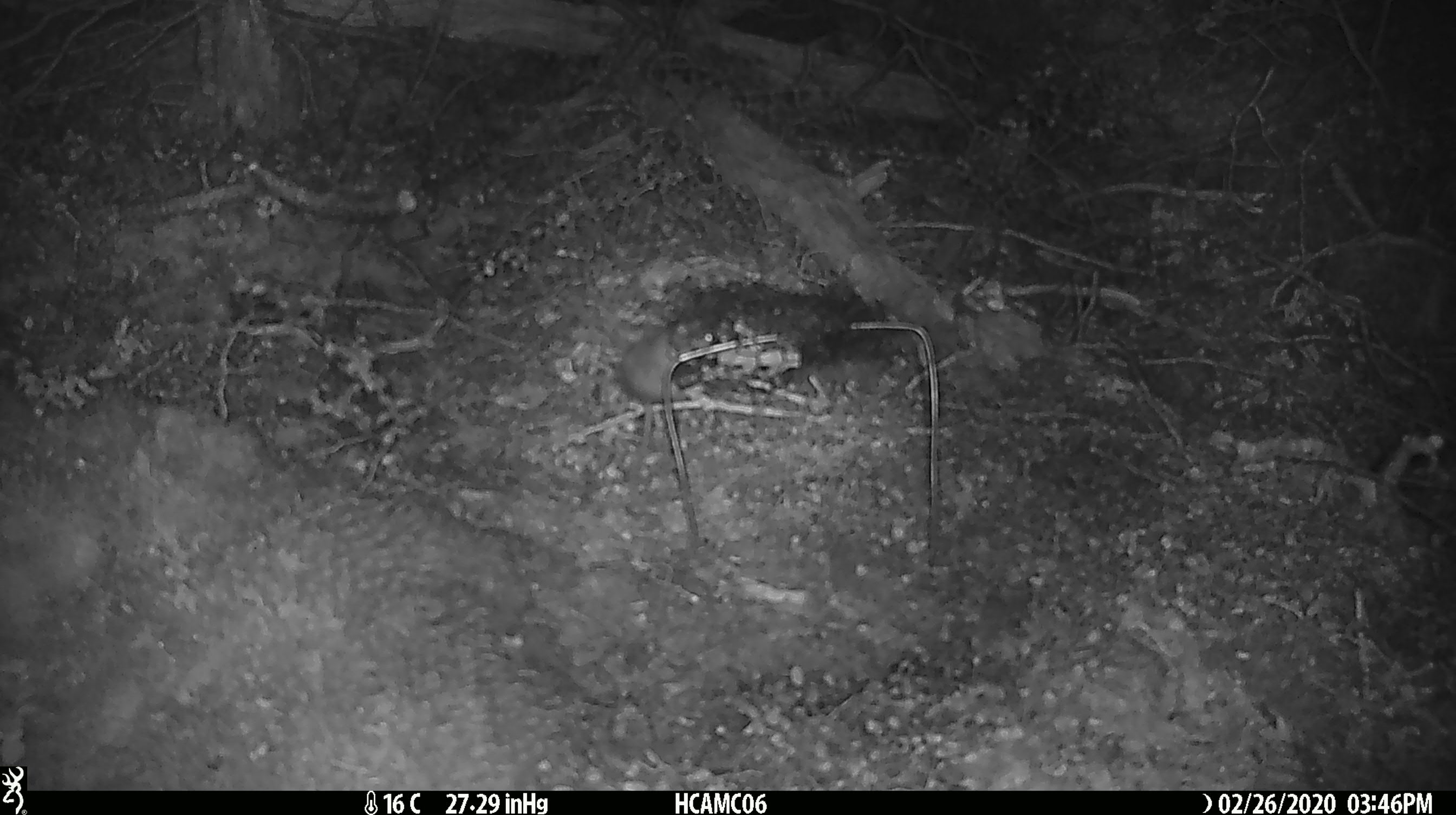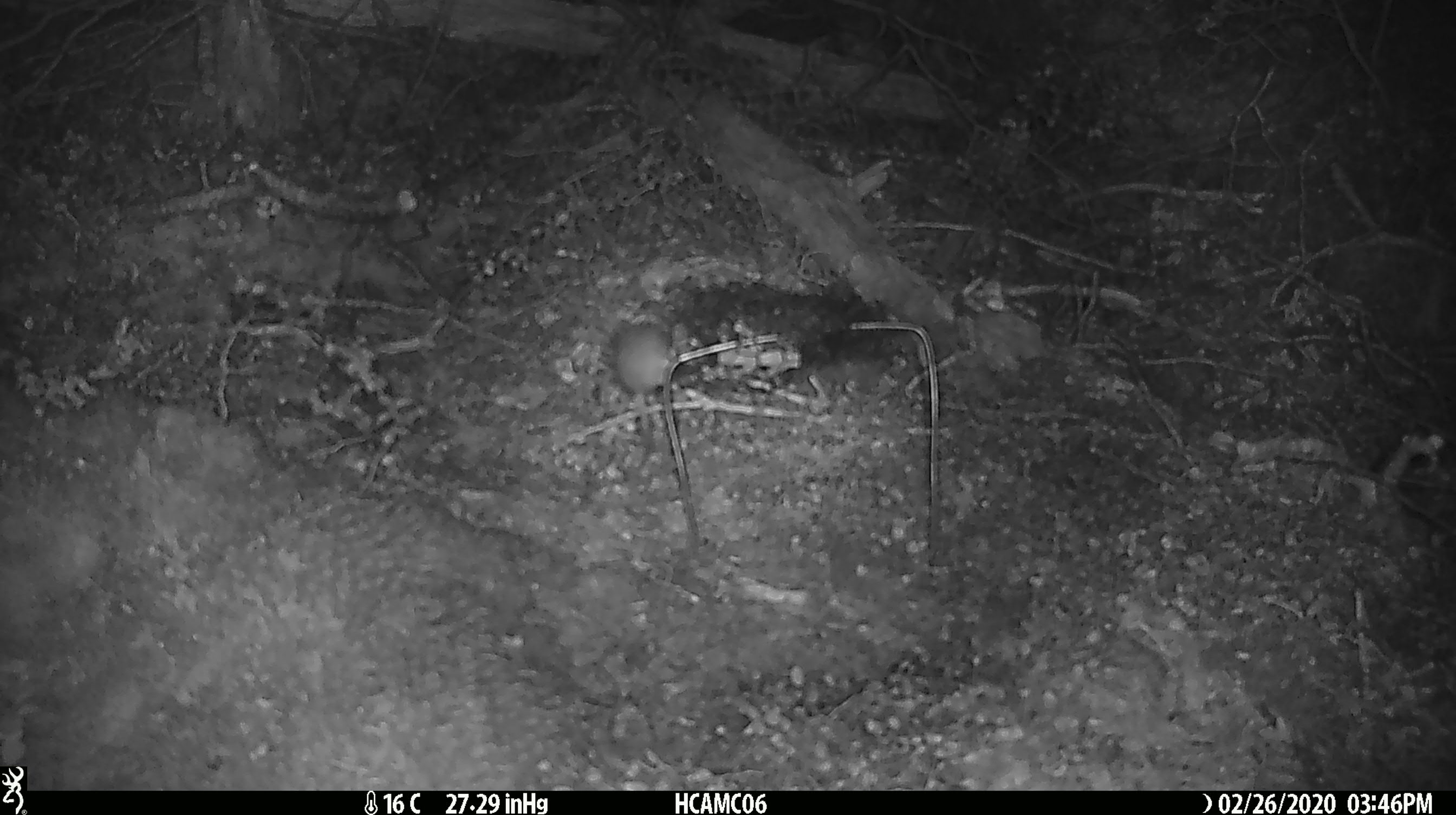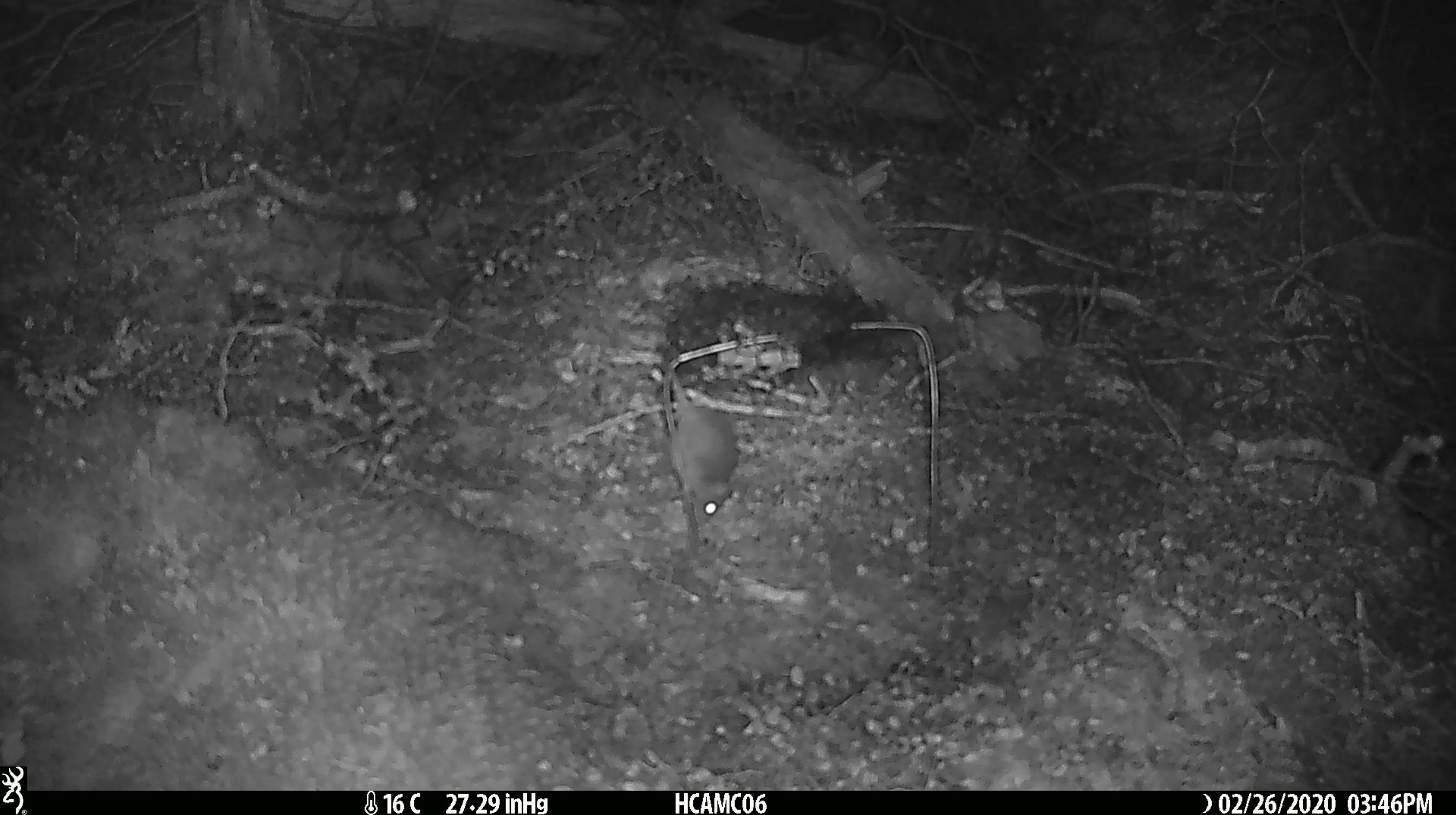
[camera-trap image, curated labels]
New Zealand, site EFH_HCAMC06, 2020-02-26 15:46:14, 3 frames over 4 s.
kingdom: Animalia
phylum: Chordata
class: Mammalia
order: Rodentia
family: Muridae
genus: Mus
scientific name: Mus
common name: mouse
Mouse (Mus).